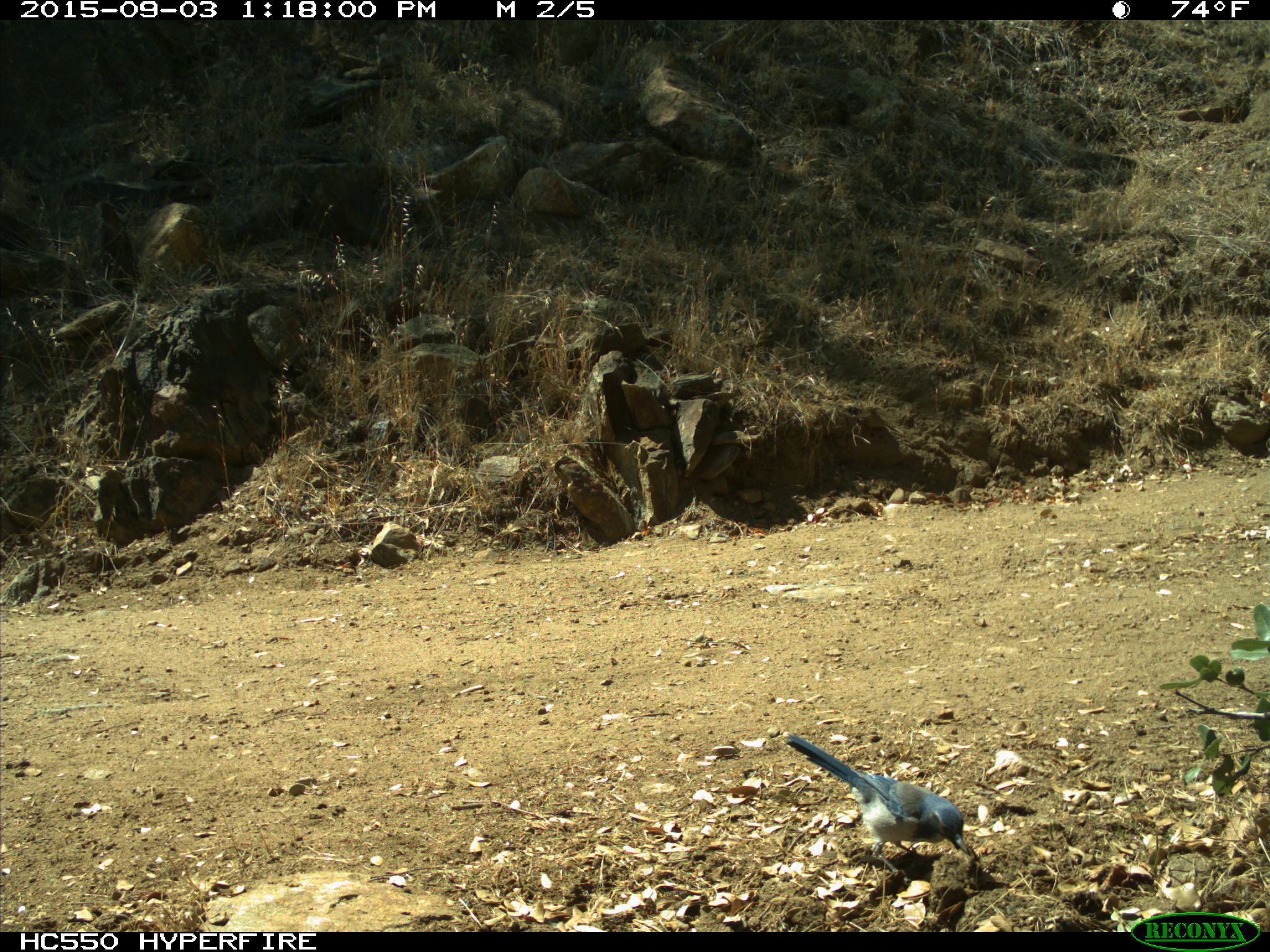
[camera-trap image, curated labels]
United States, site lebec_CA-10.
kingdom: Animalia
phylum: Chordata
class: Aves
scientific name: Aves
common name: birds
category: unidentified bird